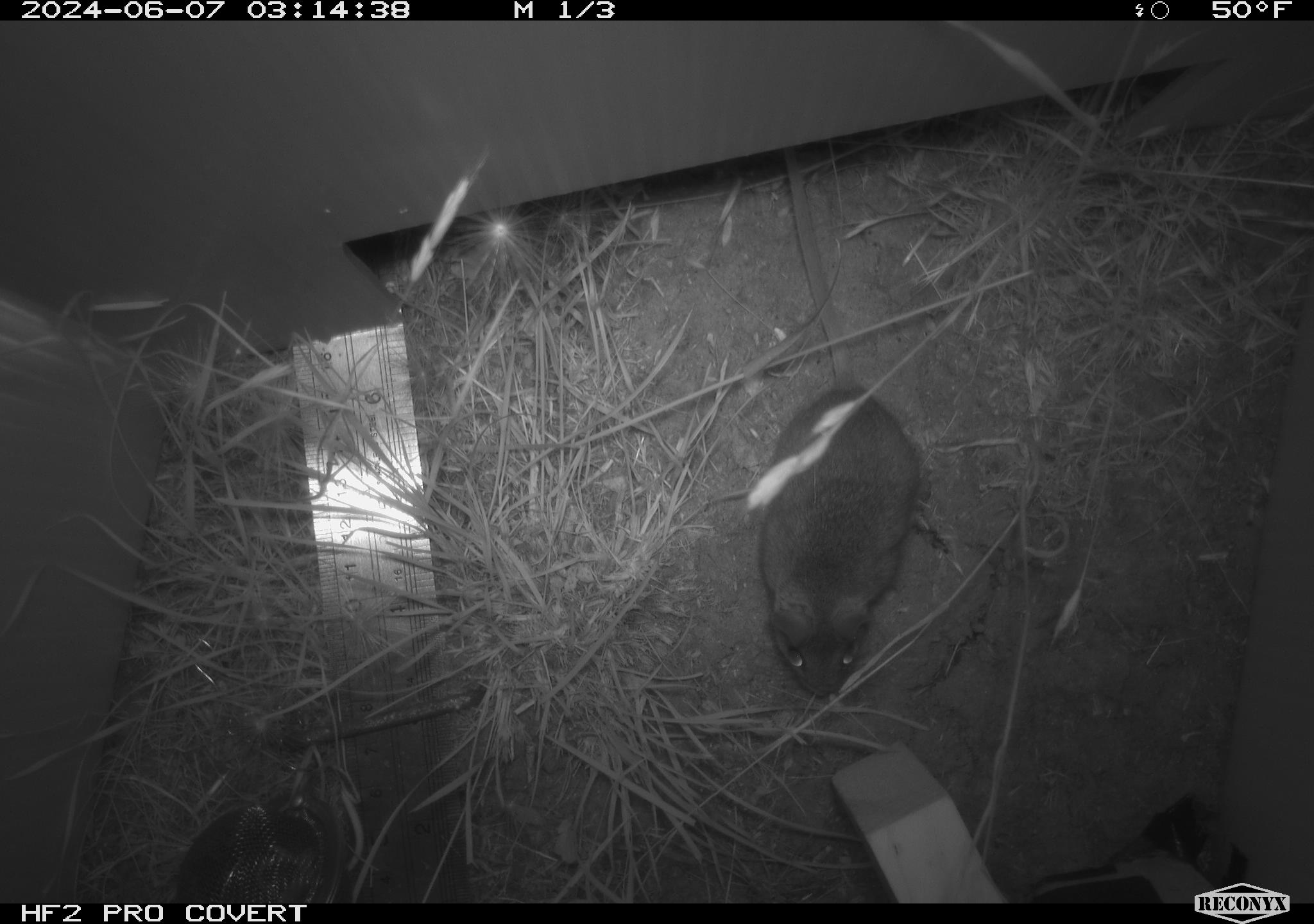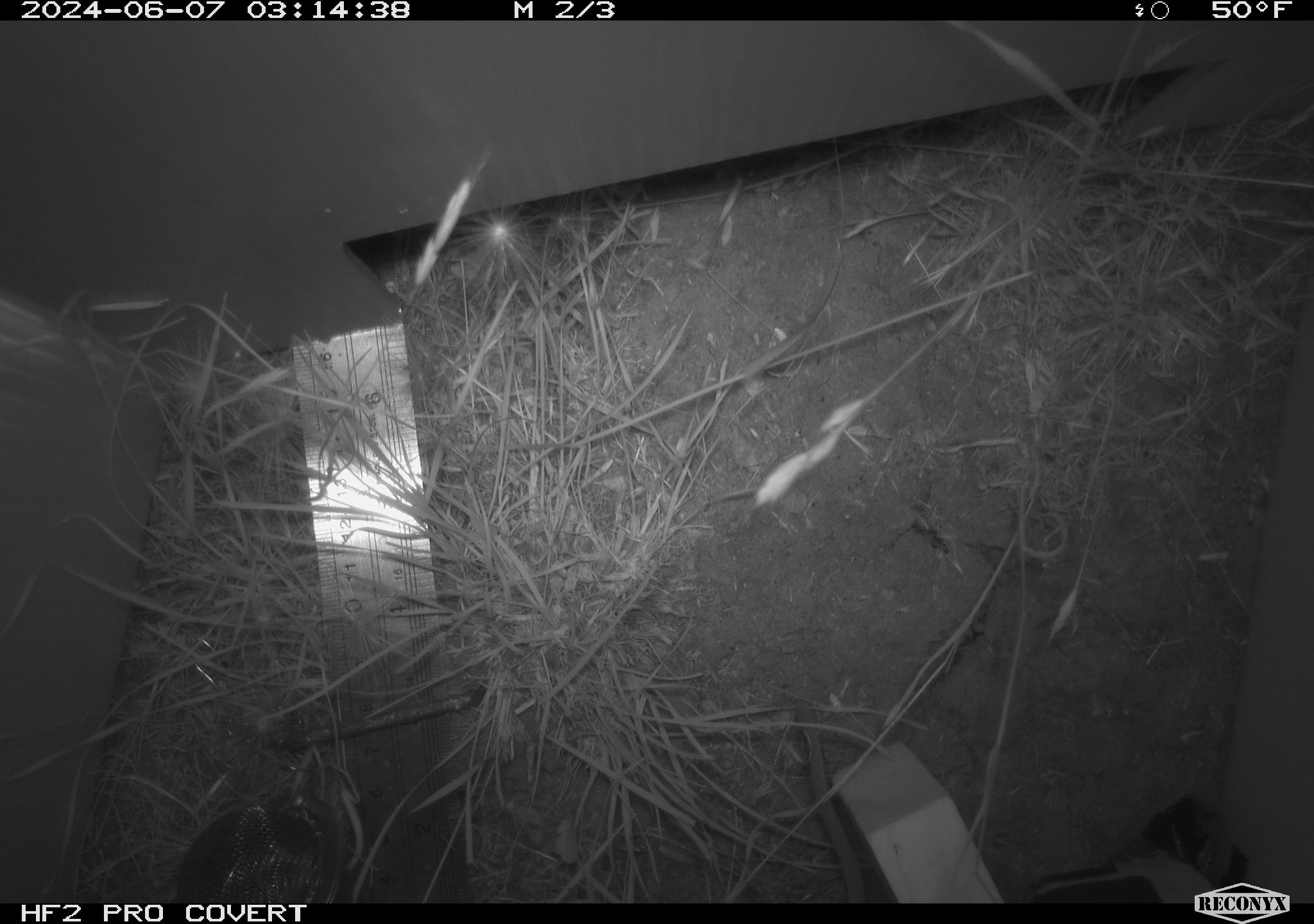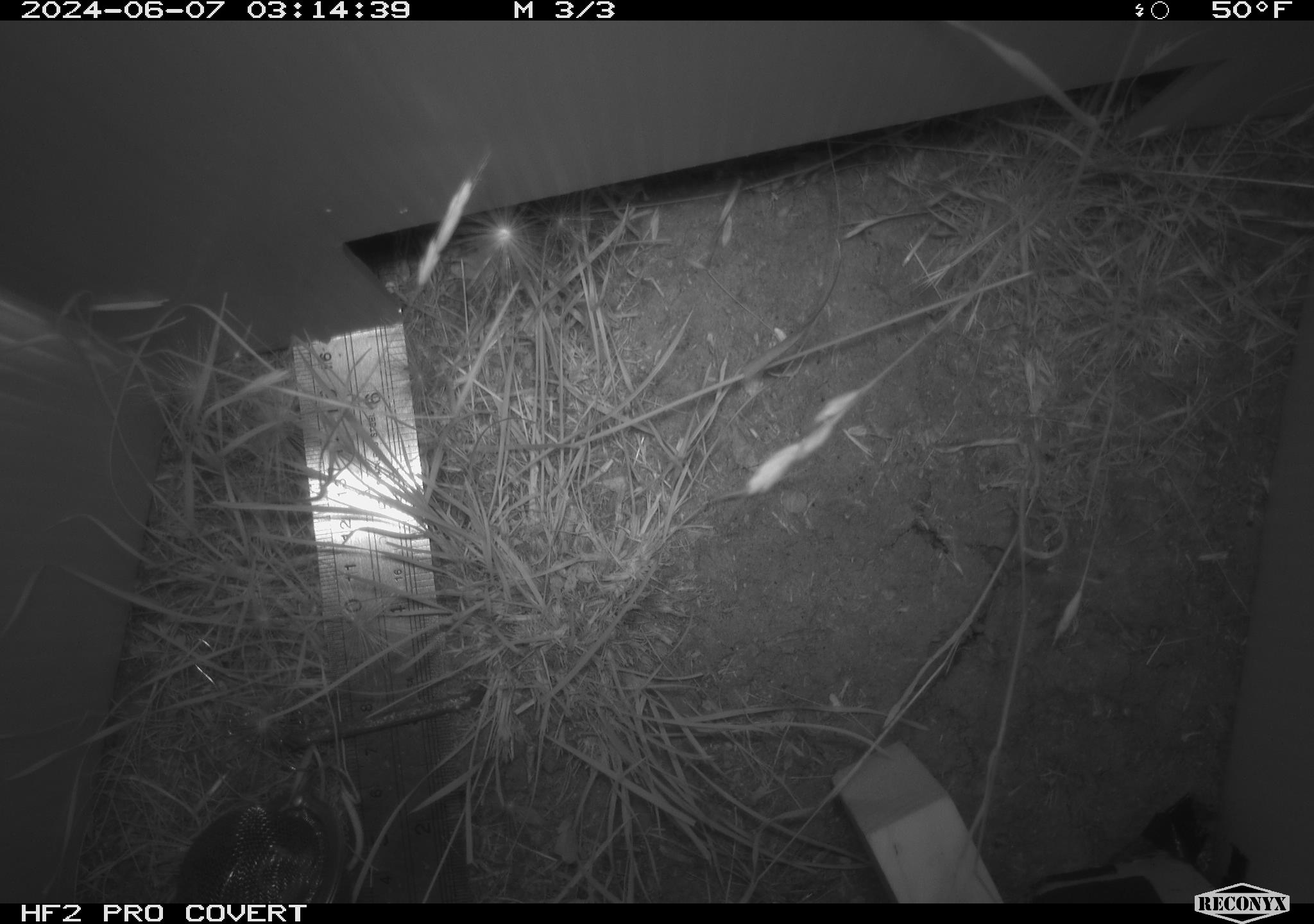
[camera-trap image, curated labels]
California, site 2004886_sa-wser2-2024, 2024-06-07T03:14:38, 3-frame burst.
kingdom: Animalia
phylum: Chordata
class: Mammalia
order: Rodentia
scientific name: Rodentia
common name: mouse species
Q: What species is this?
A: Mouse species (Rodentia).